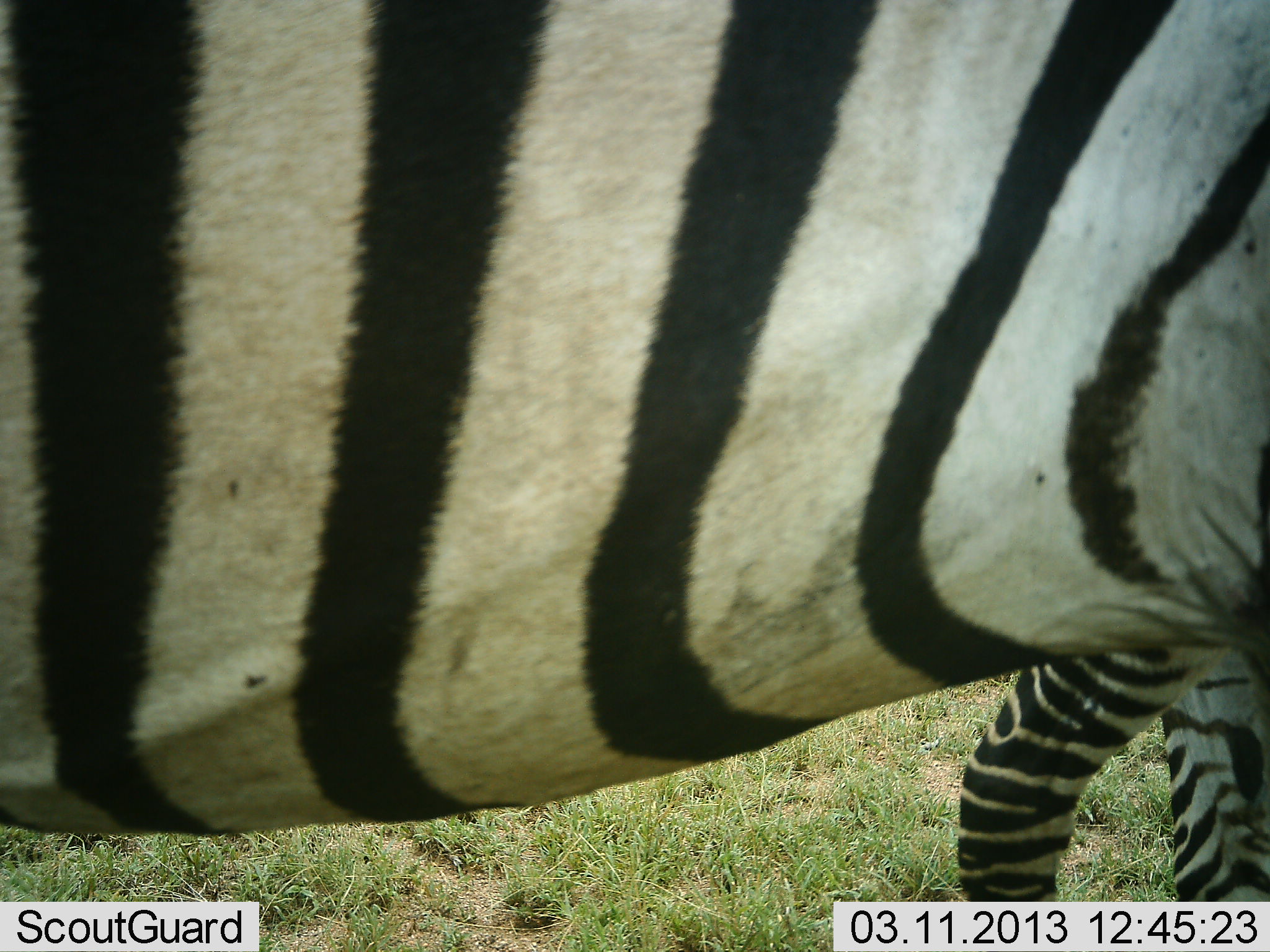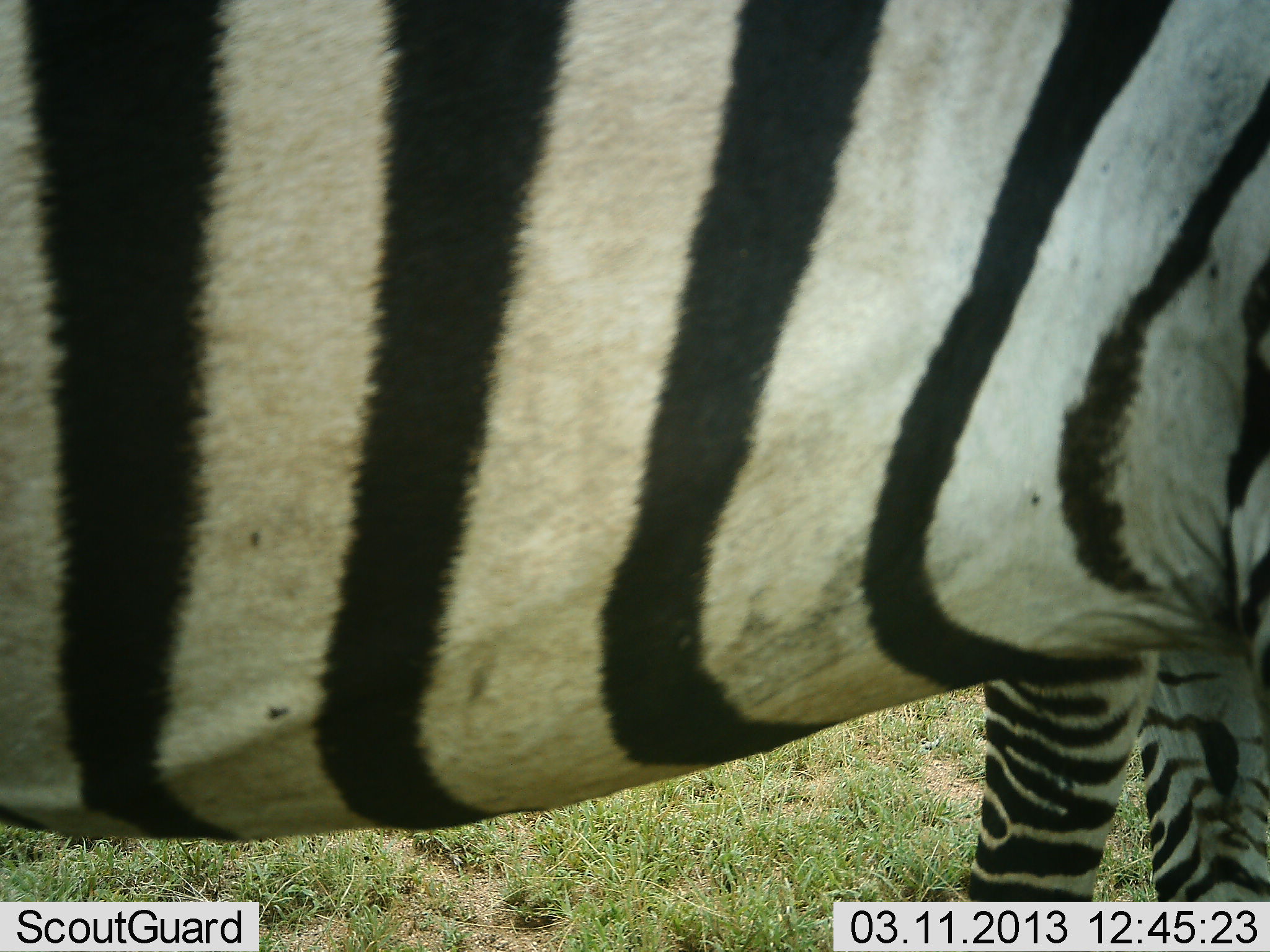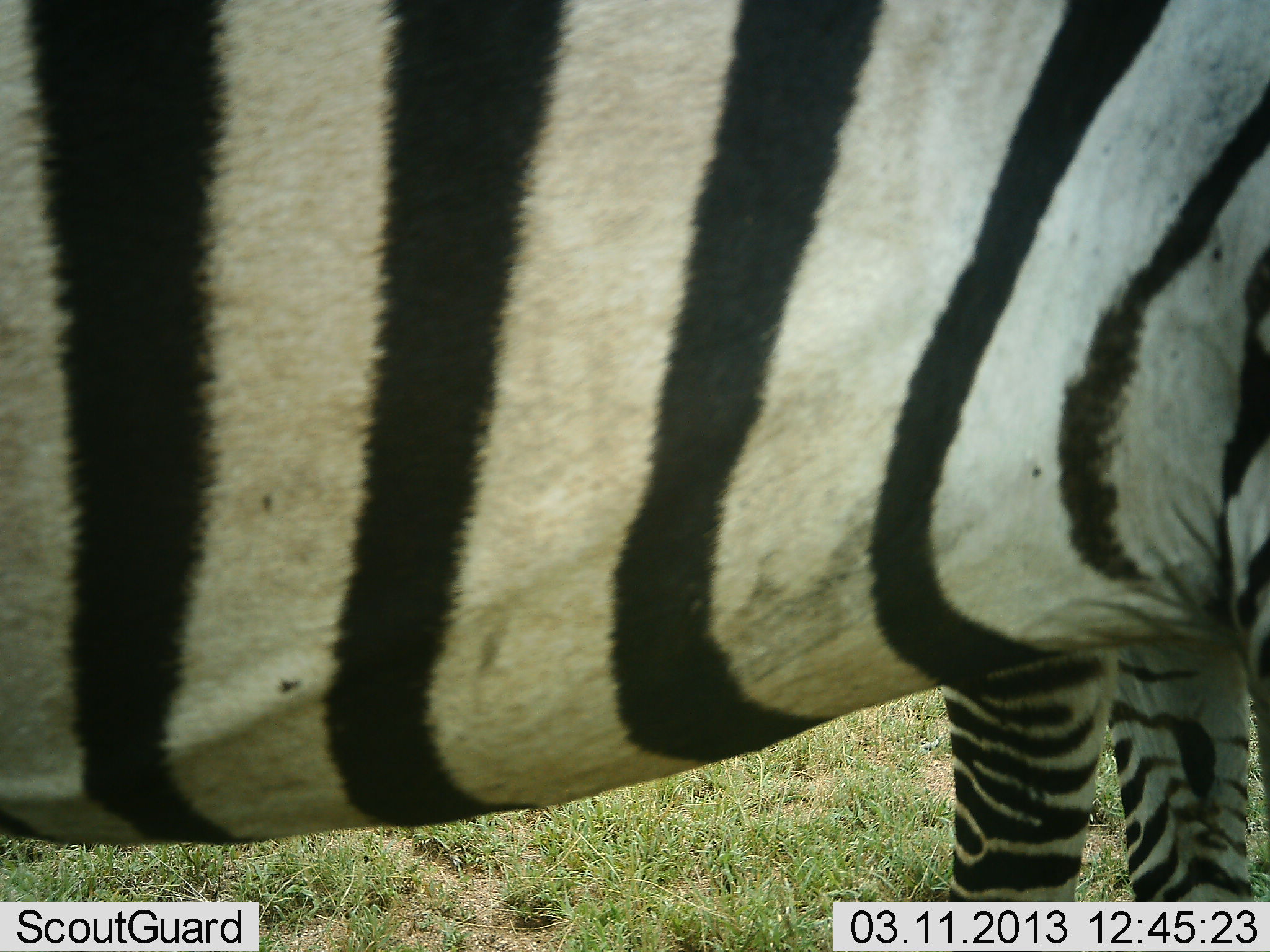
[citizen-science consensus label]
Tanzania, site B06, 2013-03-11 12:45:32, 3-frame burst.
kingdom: Animalia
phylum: Chordata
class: Mammalia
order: Perissodactyla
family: Equidae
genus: Equus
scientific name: Equus quagga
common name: plains zebra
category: zebra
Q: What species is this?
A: Zebra (plains zebra) (Equus quagga).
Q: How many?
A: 1.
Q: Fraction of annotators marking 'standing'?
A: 100%.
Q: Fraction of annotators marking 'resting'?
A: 0%.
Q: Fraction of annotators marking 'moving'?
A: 0%.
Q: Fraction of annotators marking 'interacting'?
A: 0%.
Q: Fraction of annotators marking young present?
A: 5%.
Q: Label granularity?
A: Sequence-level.